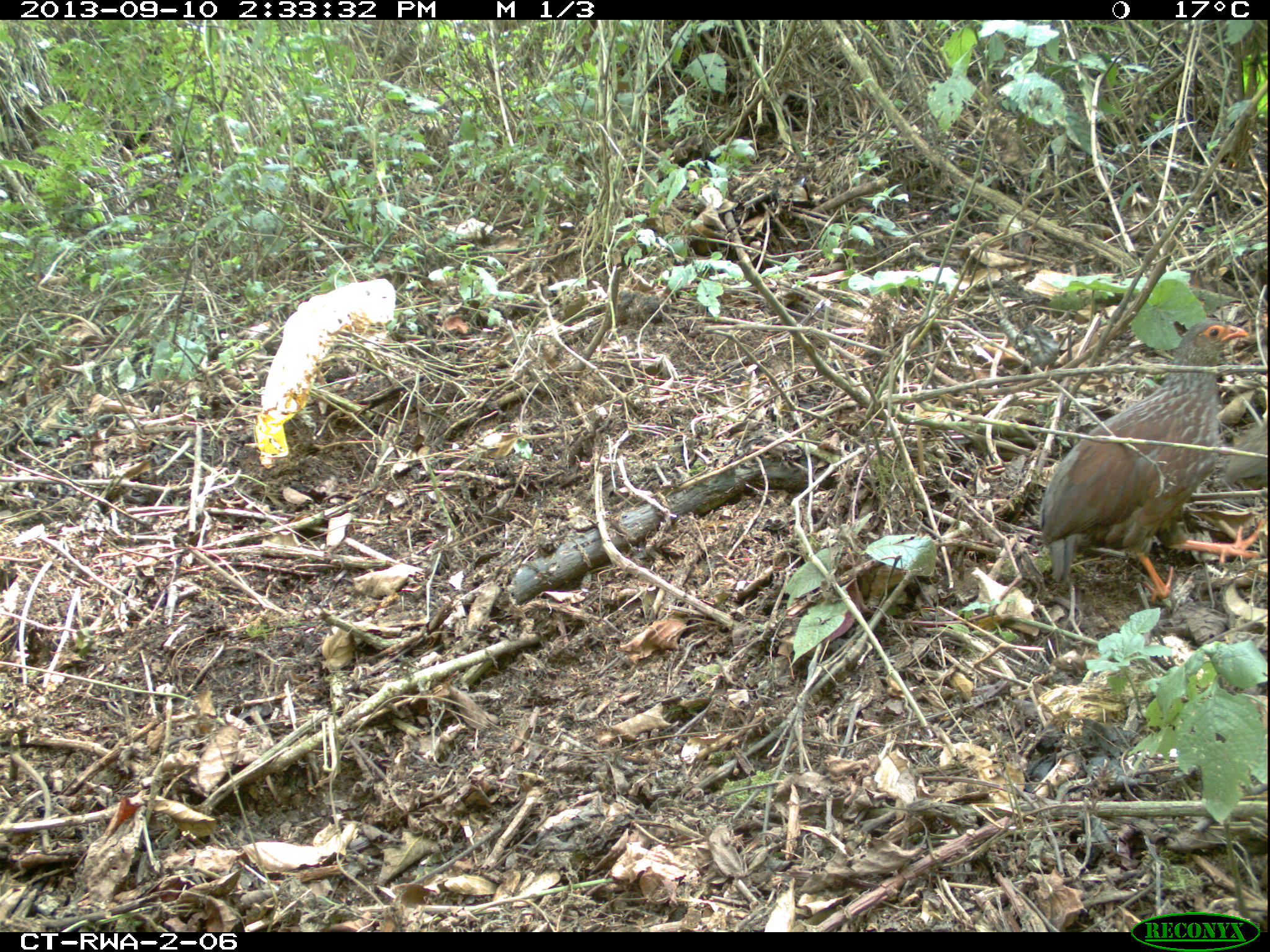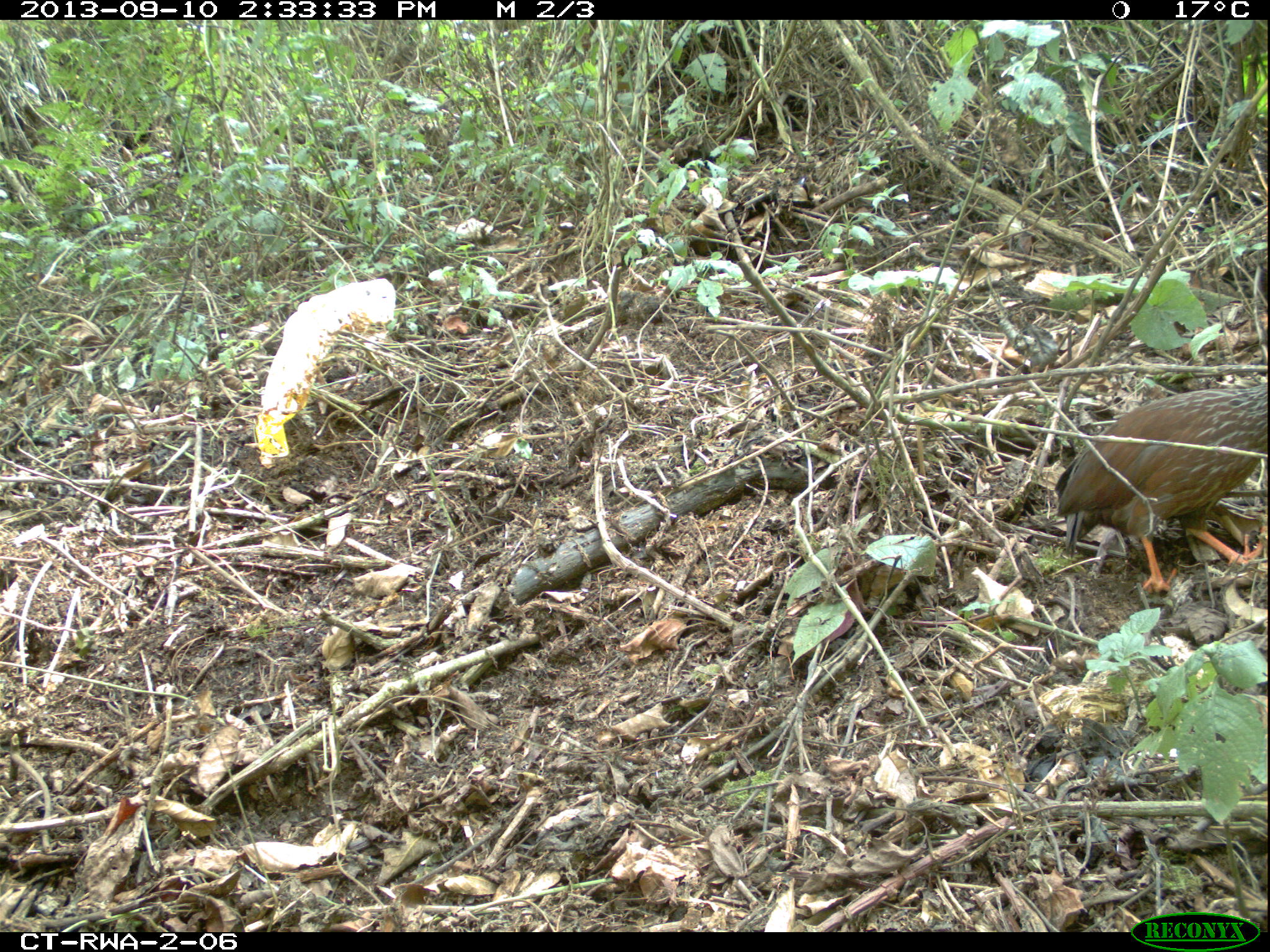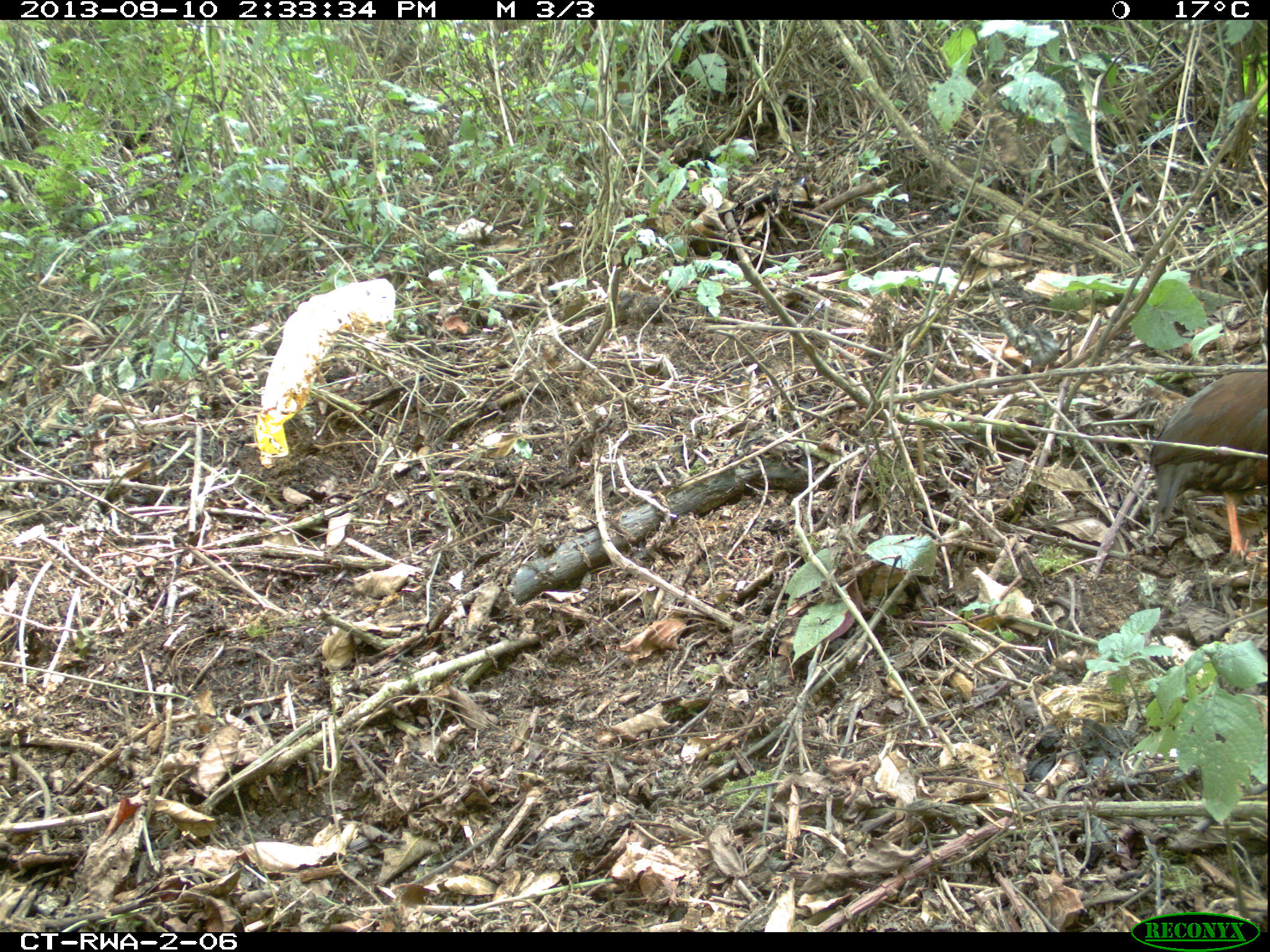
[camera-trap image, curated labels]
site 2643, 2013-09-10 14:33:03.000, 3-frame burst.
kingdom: Animalia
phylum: Chordata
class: Aves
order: Galliformes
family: Phasianidae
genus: Pternistis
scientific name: Pternistis nobilis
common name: handsome francolin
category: francolinus nobilis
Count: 5.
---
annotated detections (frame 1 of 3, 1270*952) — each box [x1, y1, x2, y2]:
francolinus nobilis: [1037, 316, 1264, 599]; [1224, 414, 1264, 484]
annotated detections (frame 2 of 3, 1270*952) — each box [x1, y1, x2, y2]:
francolinus nobilis: [1051, 377, 1264, 593]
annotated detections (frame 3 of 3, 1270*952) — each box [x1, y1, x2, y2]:
francolinus nobilis: [1137, 359, 1268, 564]